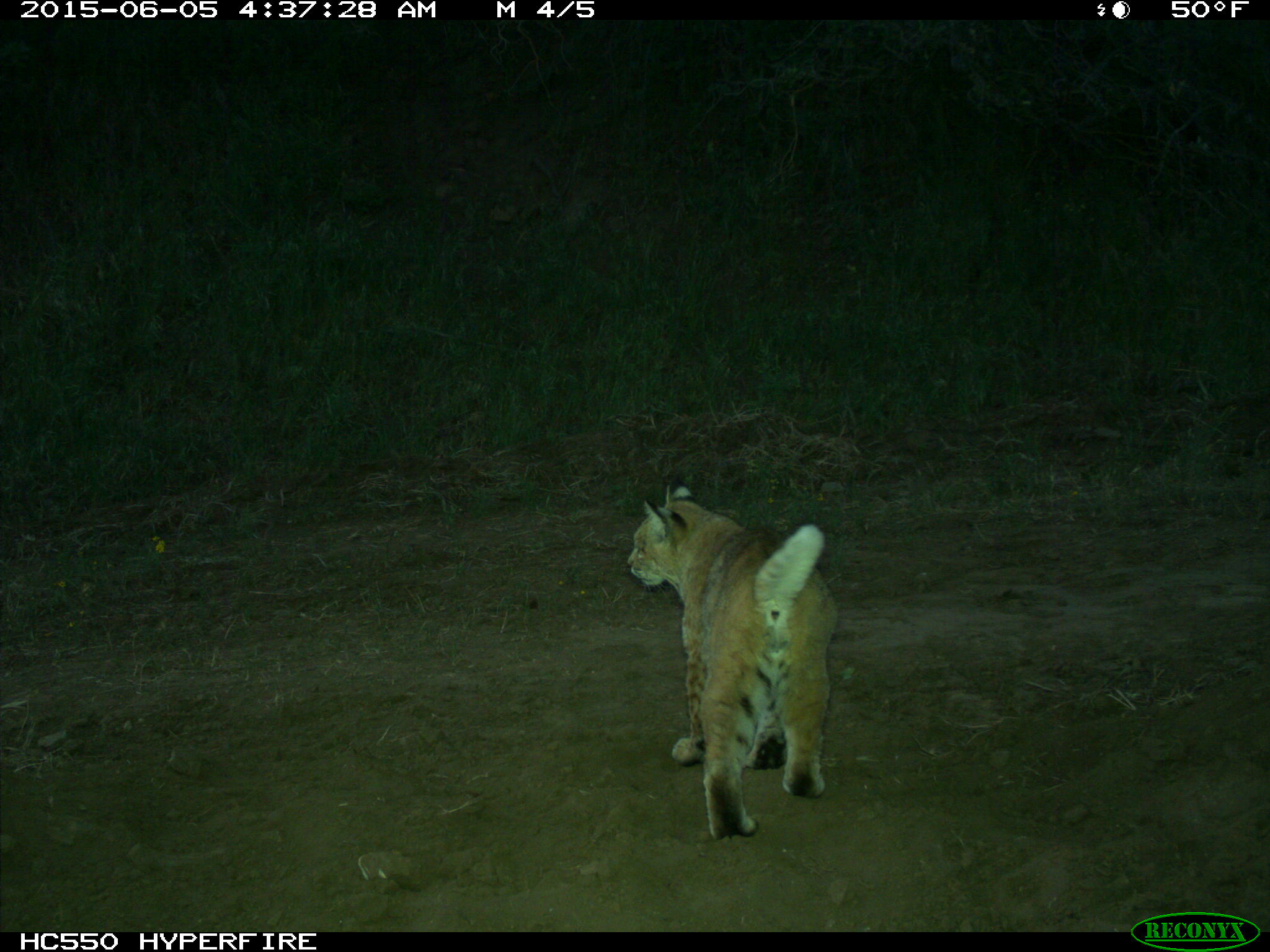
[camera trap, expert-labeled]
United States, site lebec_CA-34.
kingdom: Animalia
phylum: Chordata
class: Mammalia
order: Carnivora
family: Felidae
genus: Lynx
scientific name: Lynx rufus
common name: bobcat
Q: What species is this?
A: Lynx rufus (bobcat).